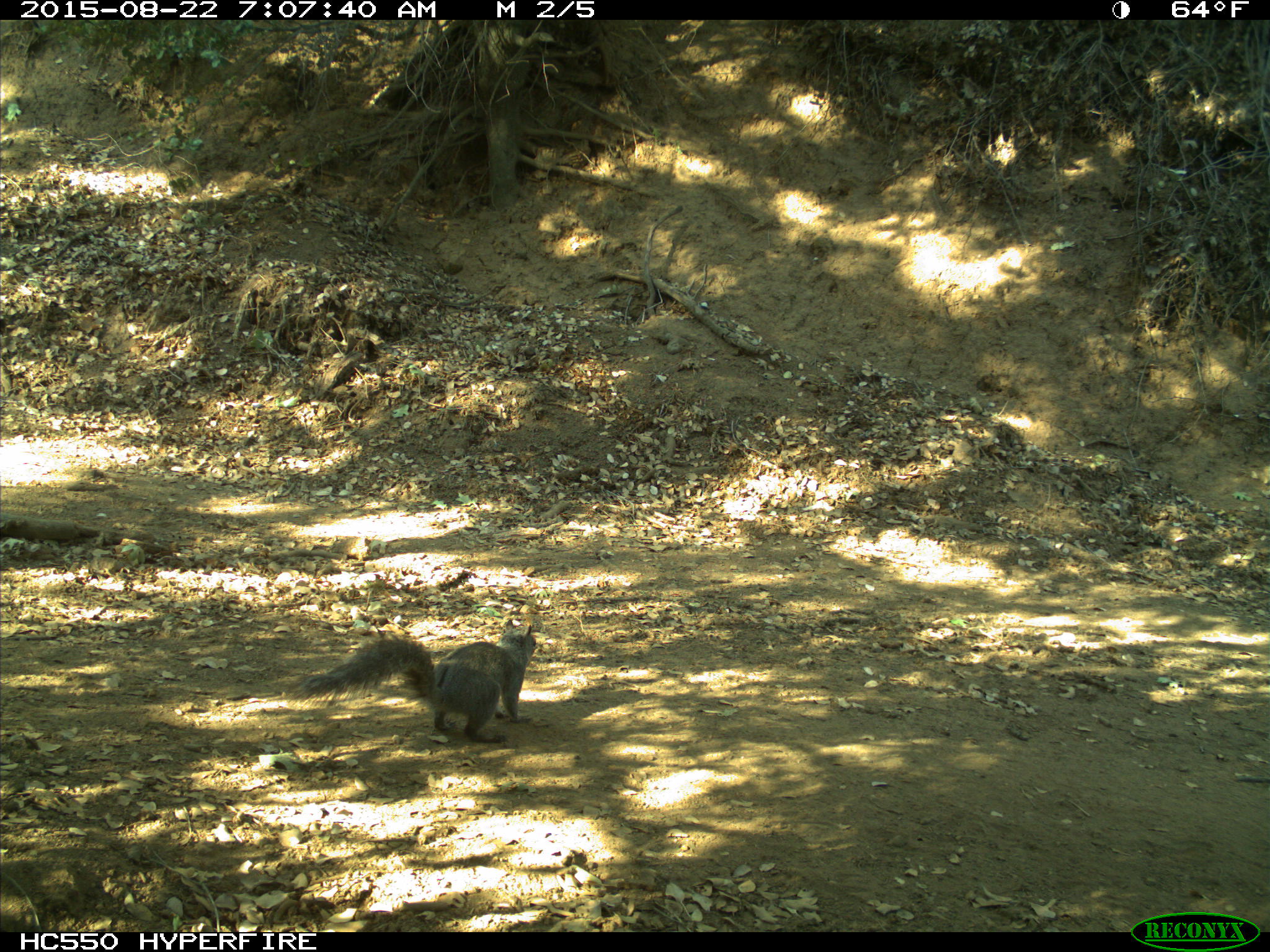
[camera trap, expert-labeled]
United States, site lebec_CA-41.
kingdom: Animalia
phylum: Chordata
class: Mammalia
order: Rodentia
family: Sciuridae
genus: Sciurus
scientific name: Sciurus carolinensis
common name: eastern gray squirrel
Sciurus carolinensis (eastern gray squirrel).